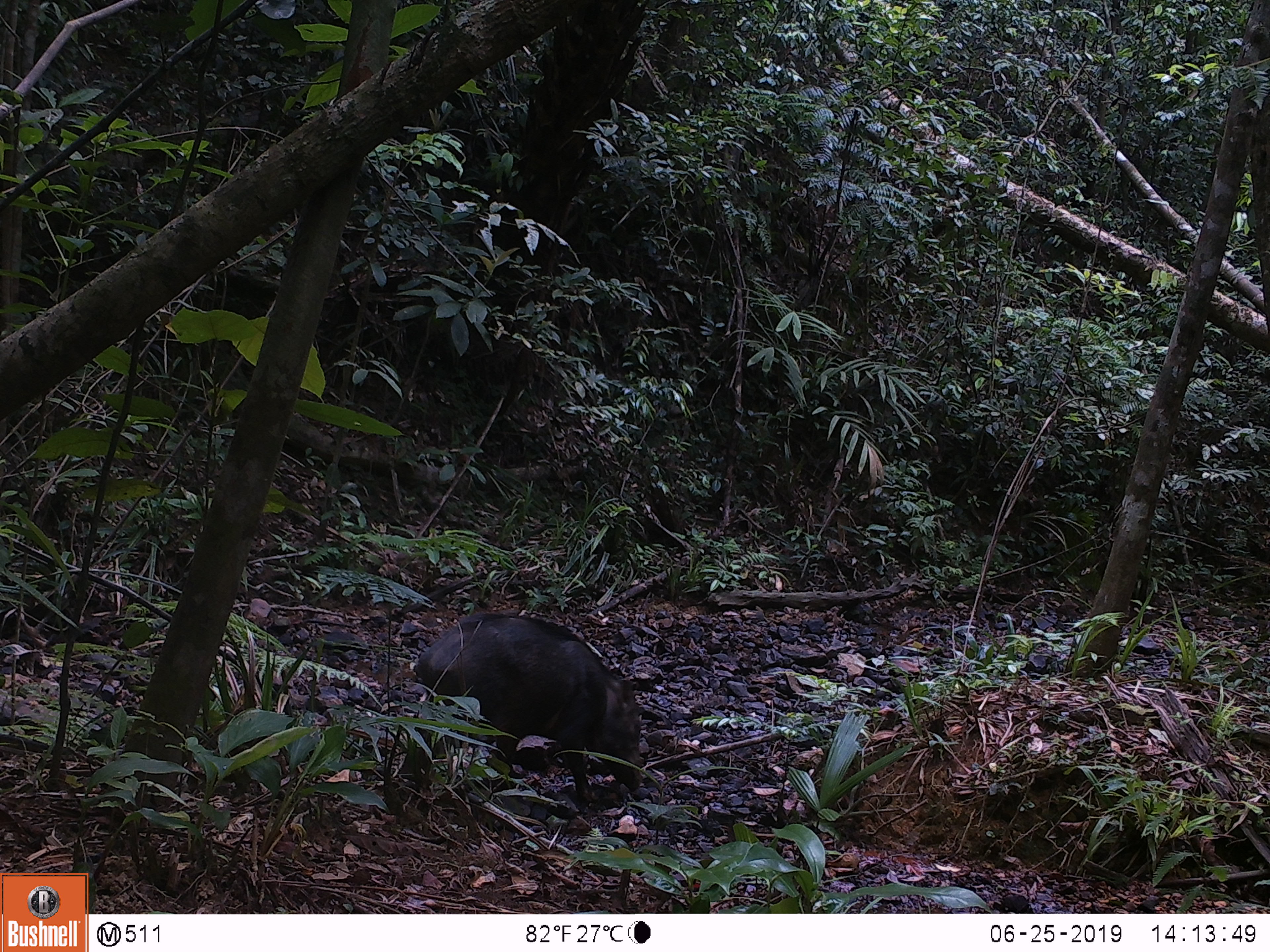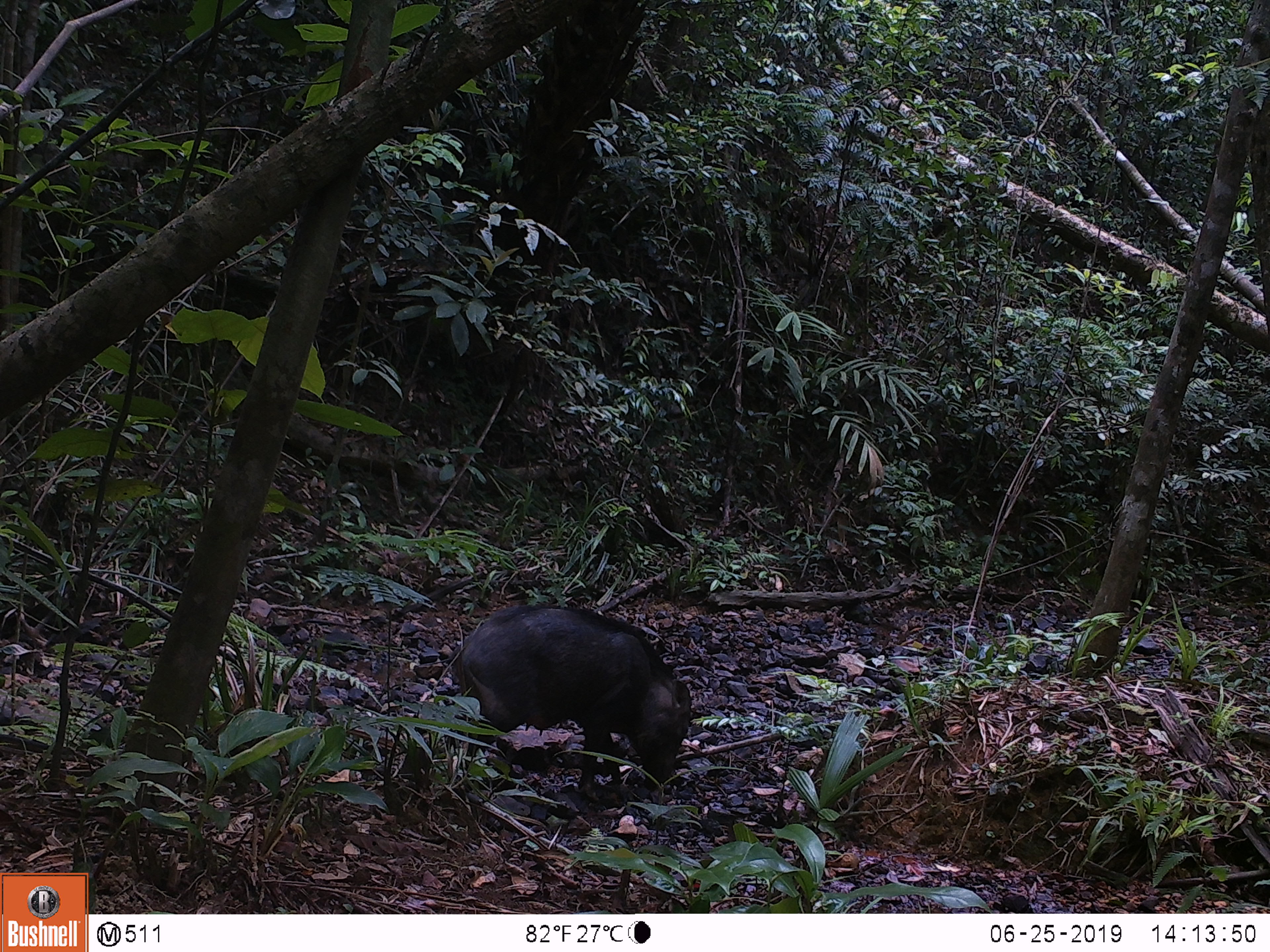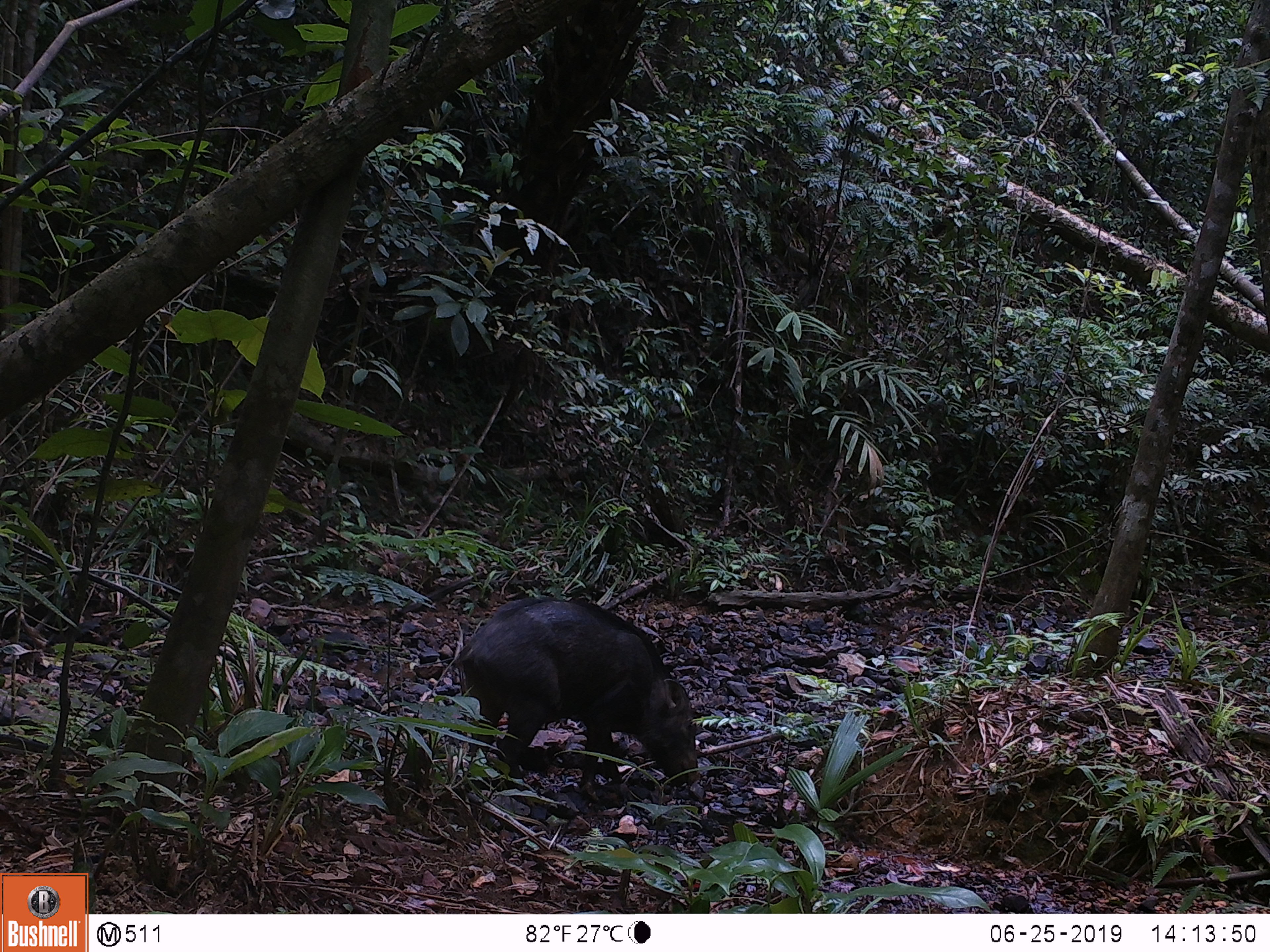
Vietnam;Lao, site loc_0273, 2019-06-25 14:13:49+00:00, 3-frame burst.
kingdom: Animalia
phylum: Chordata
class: Mammalia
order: Artiodactyla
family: Suidae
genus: Sus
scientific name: Sus scrofa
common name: eurasian wild pig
Eurasian wild pig (Sus scrofa). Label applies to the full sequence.